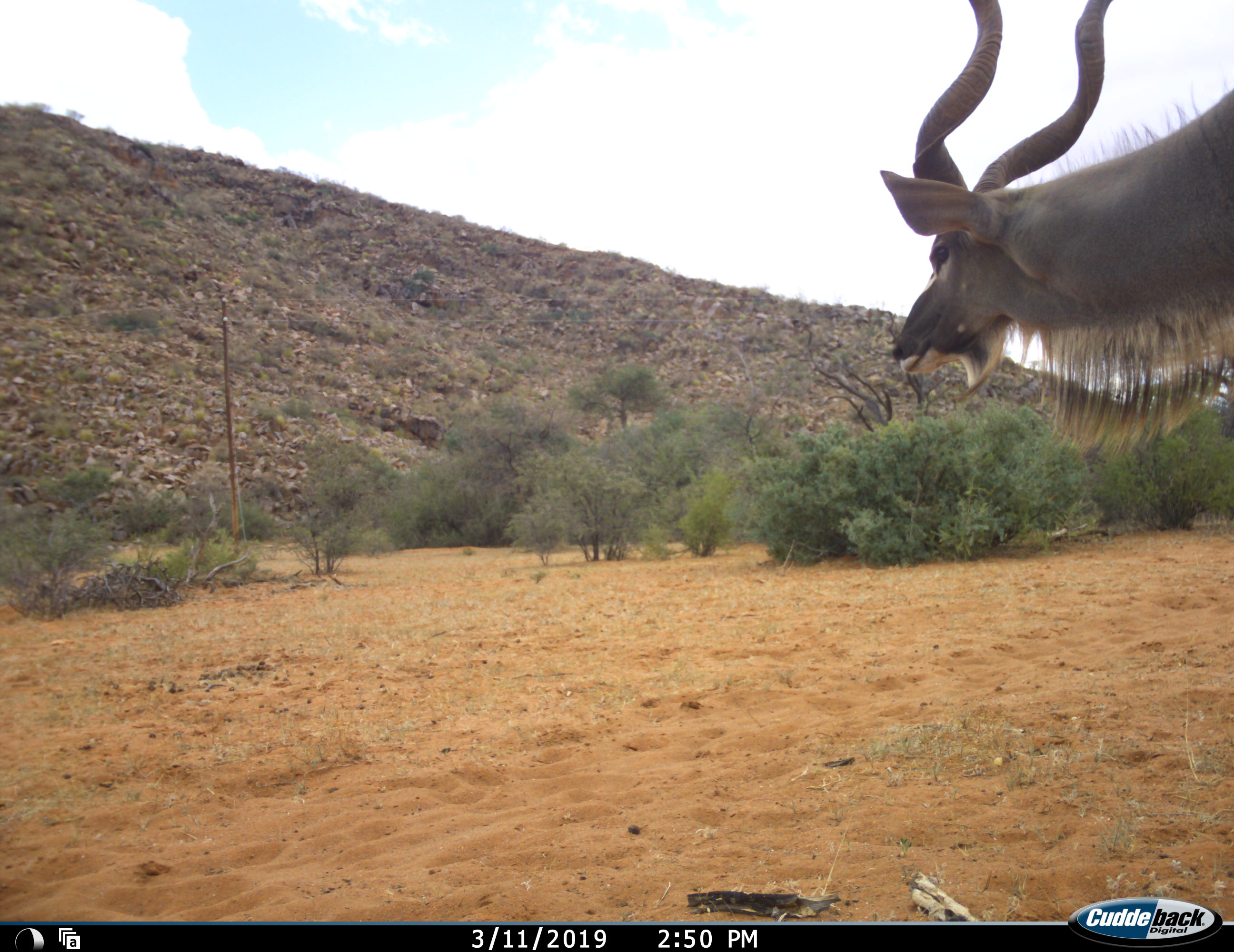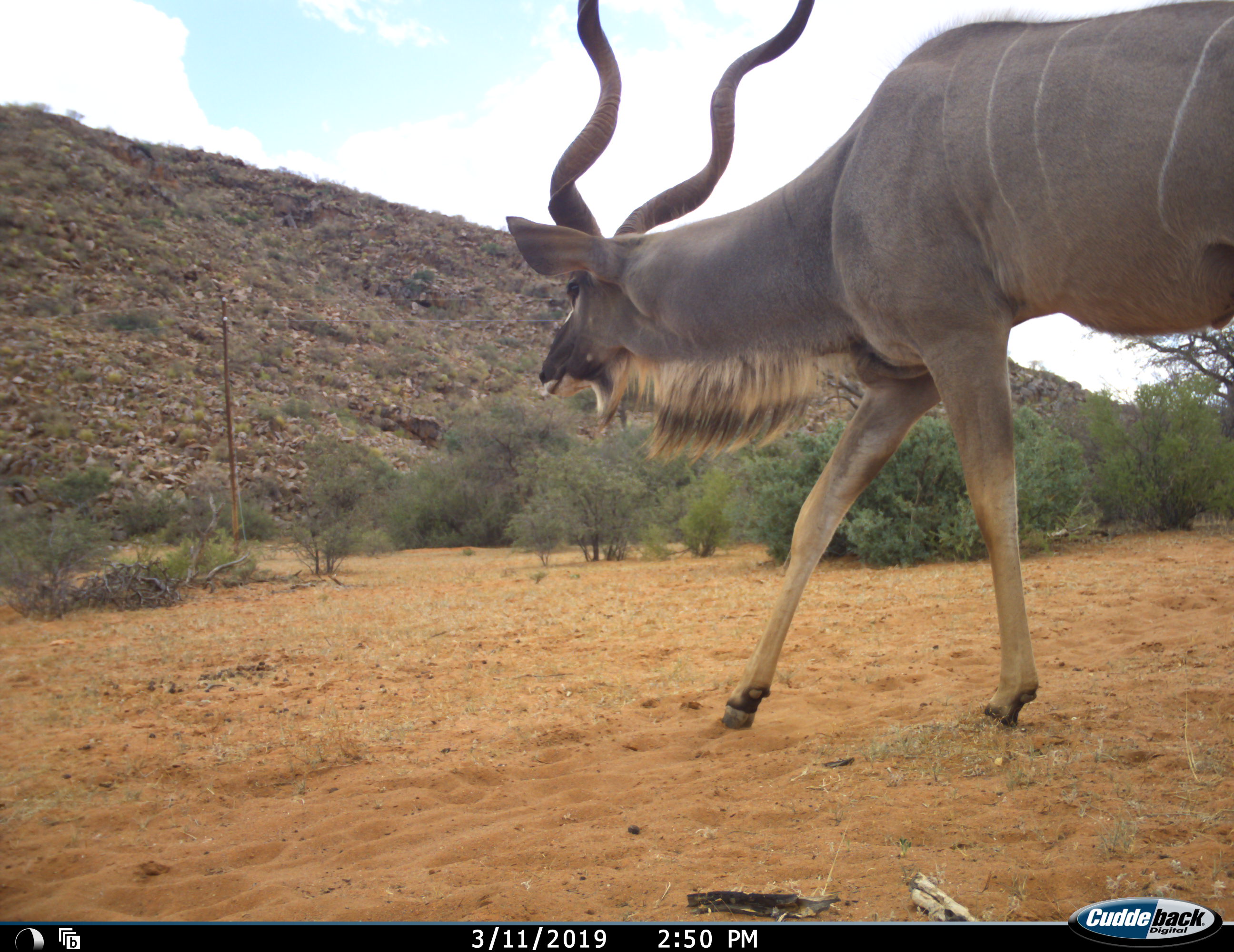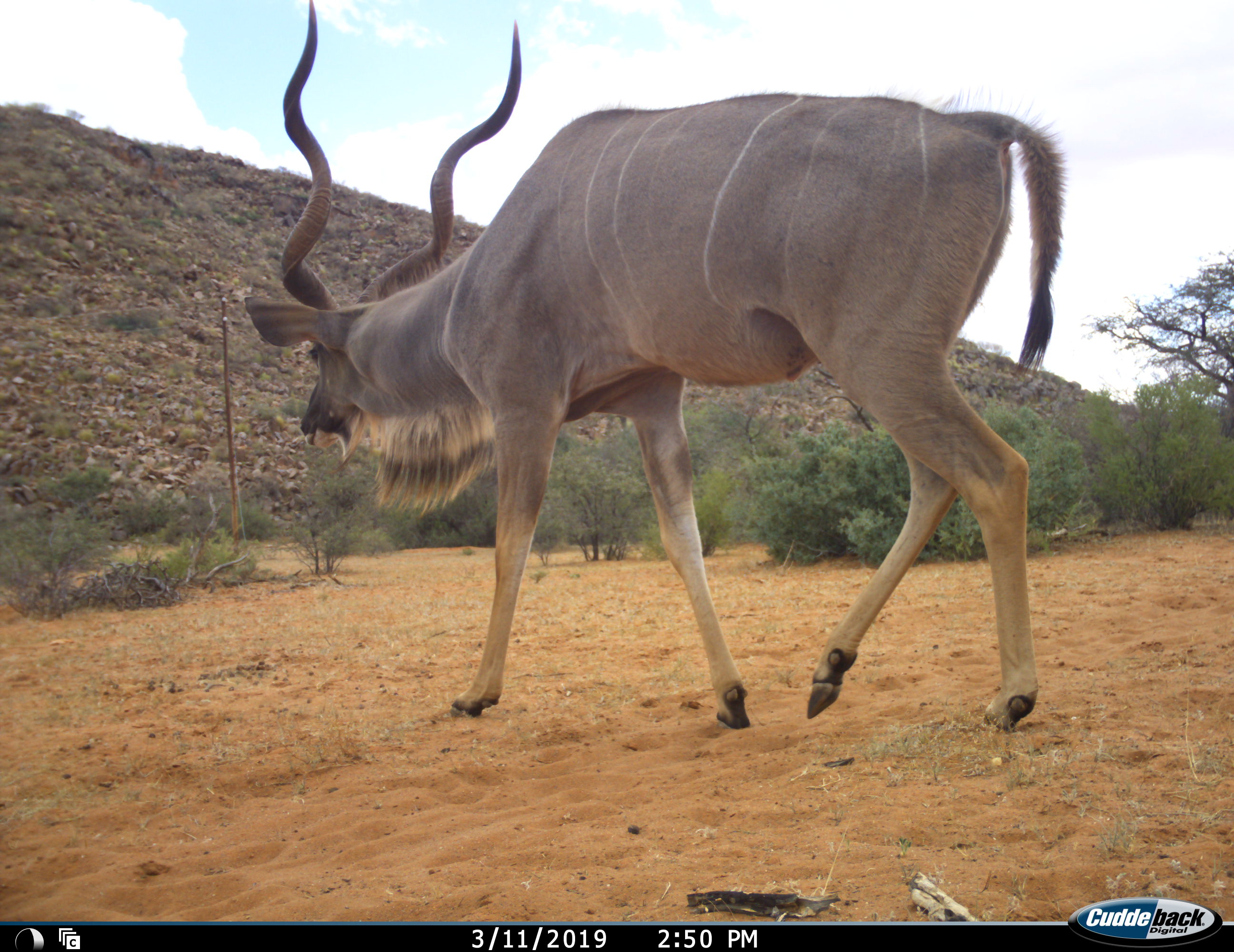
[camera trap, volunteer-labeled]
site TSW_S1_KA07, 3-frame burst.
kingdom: Animalia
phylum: Chordata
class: Mammalia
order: Artiodactyla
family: Bovidae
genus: Tragelaphus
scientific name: Tragelaphus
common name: kudu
Kudu (Tragelaphus), count 1. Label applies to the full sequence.